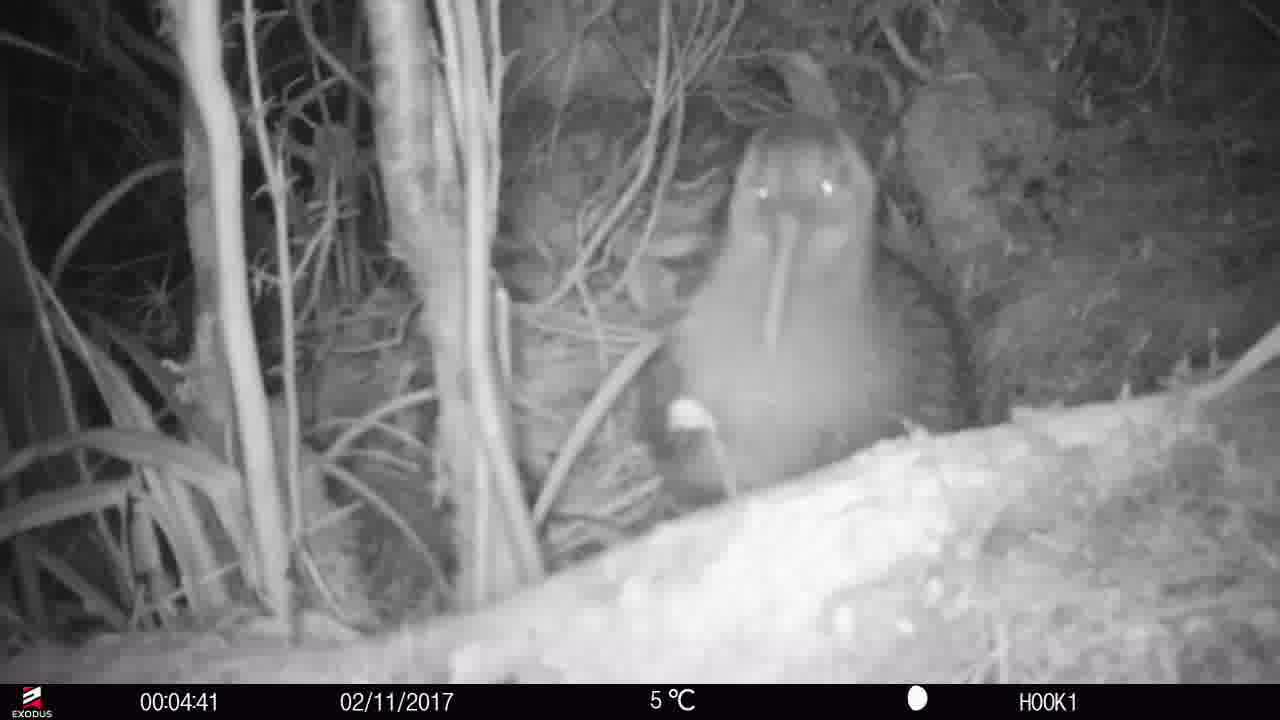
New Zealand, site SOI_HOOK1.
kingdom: Animalia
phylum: Chordata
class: Aves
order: Apterygiformes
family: Apterygidae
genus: Apteryx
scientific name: Apteryx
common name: kiwi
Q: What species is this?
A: Kiwi (Apteryx).